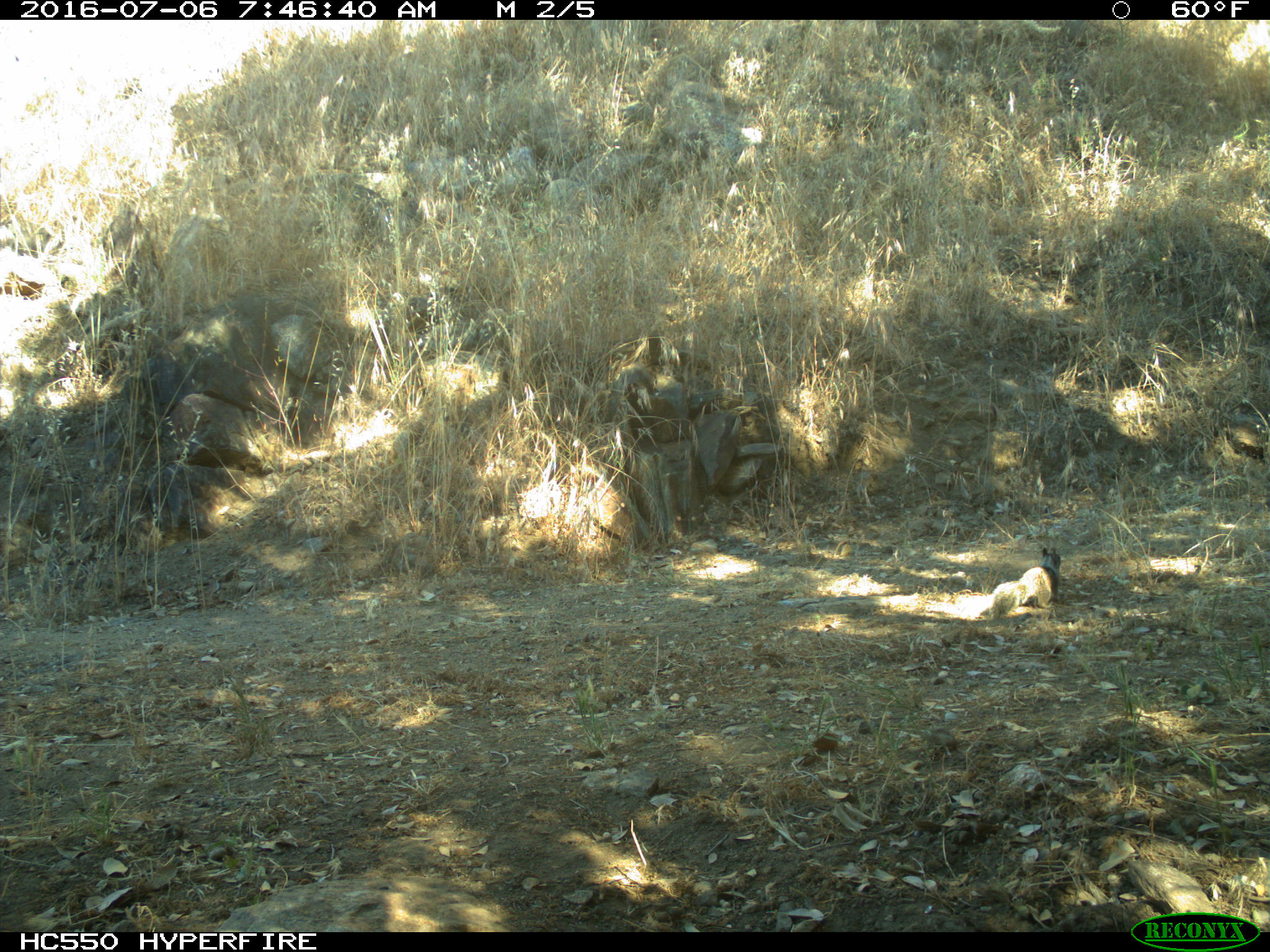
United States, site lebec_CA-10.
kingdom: Animalia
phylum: Chordata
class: Mammalia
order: Rodentia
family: Sciuridae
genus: Otospermophilus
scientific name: Otospermophilus beecheyi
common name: california ground squirrel